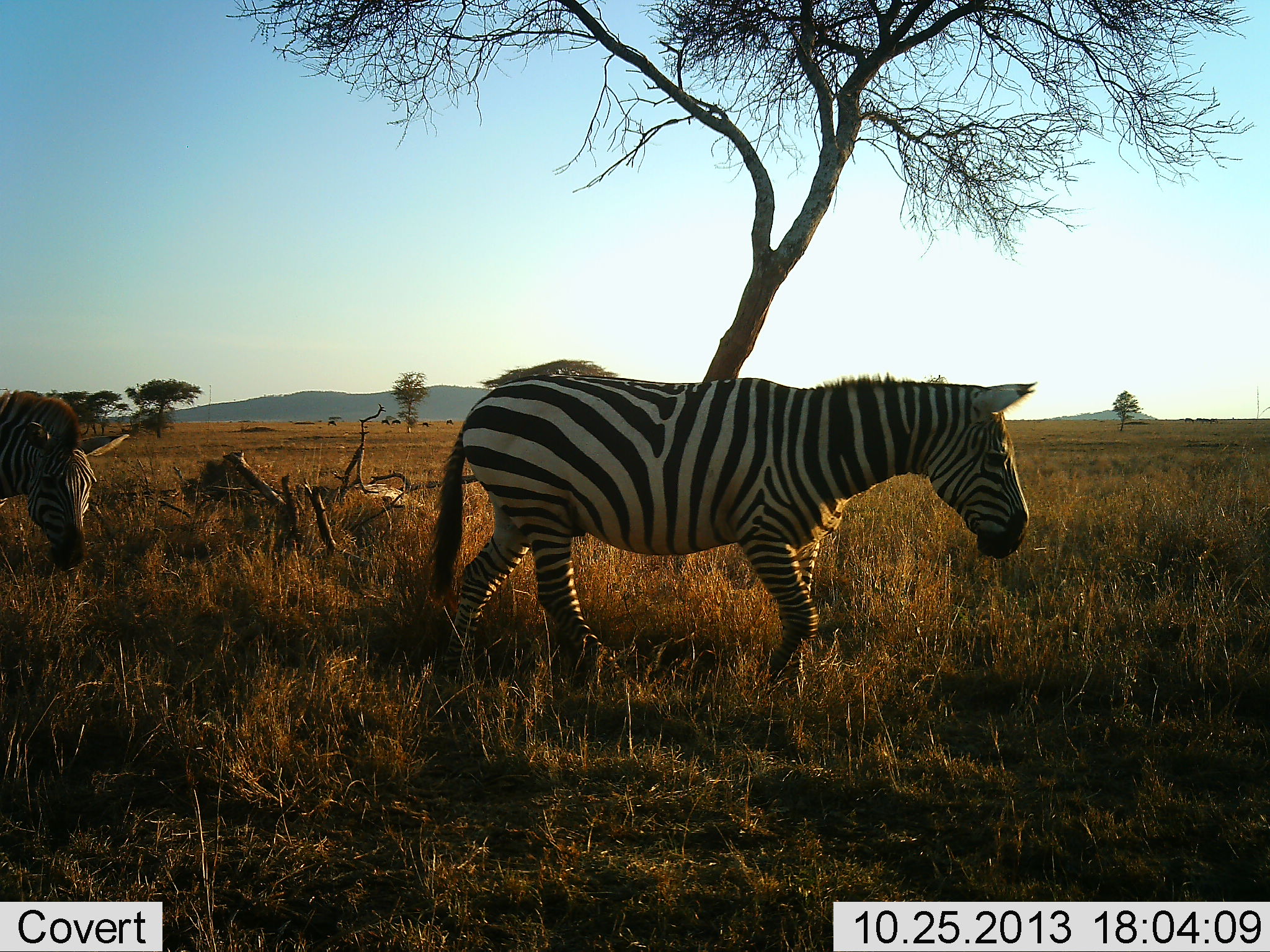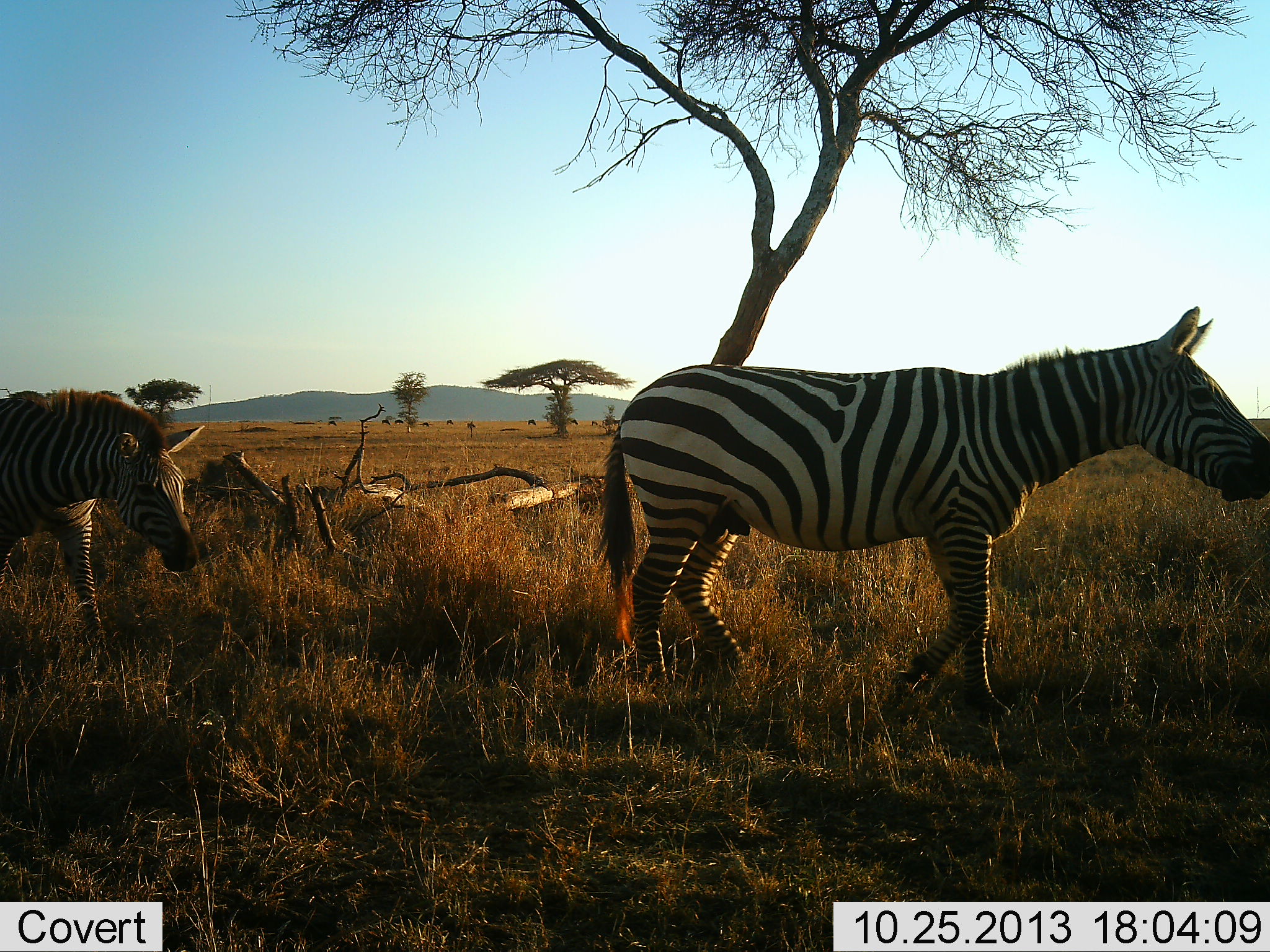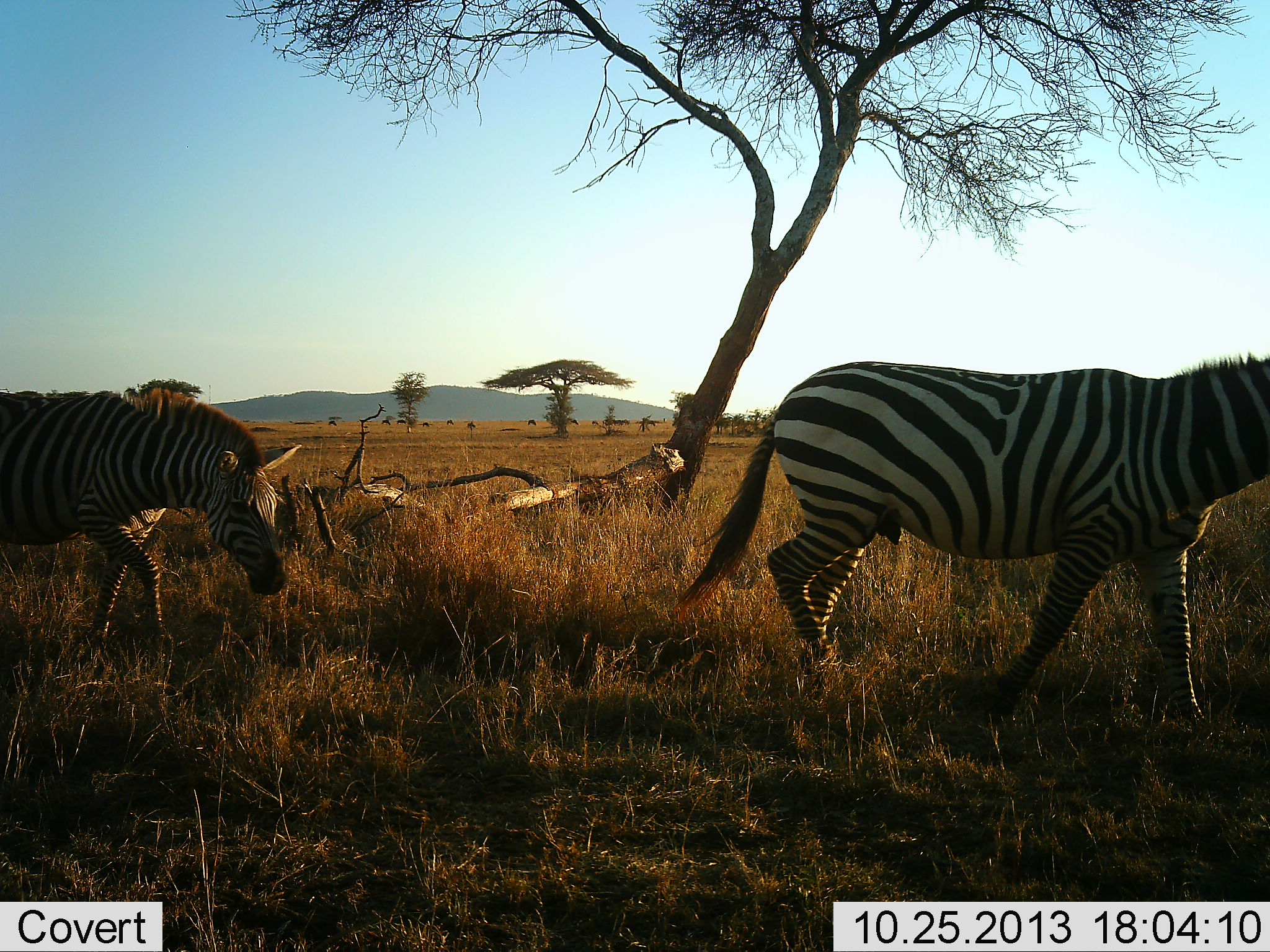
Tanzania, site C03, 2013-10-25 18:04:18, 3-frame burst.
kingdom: Animalia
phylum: Chordata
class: Mammalia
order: Perissodactyla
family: Equidae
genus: Equus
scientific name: Equus quagga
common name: plains zebra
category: zebra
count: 2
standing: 10%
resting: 0%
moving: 90%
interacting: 0%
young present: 0%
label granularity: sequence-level